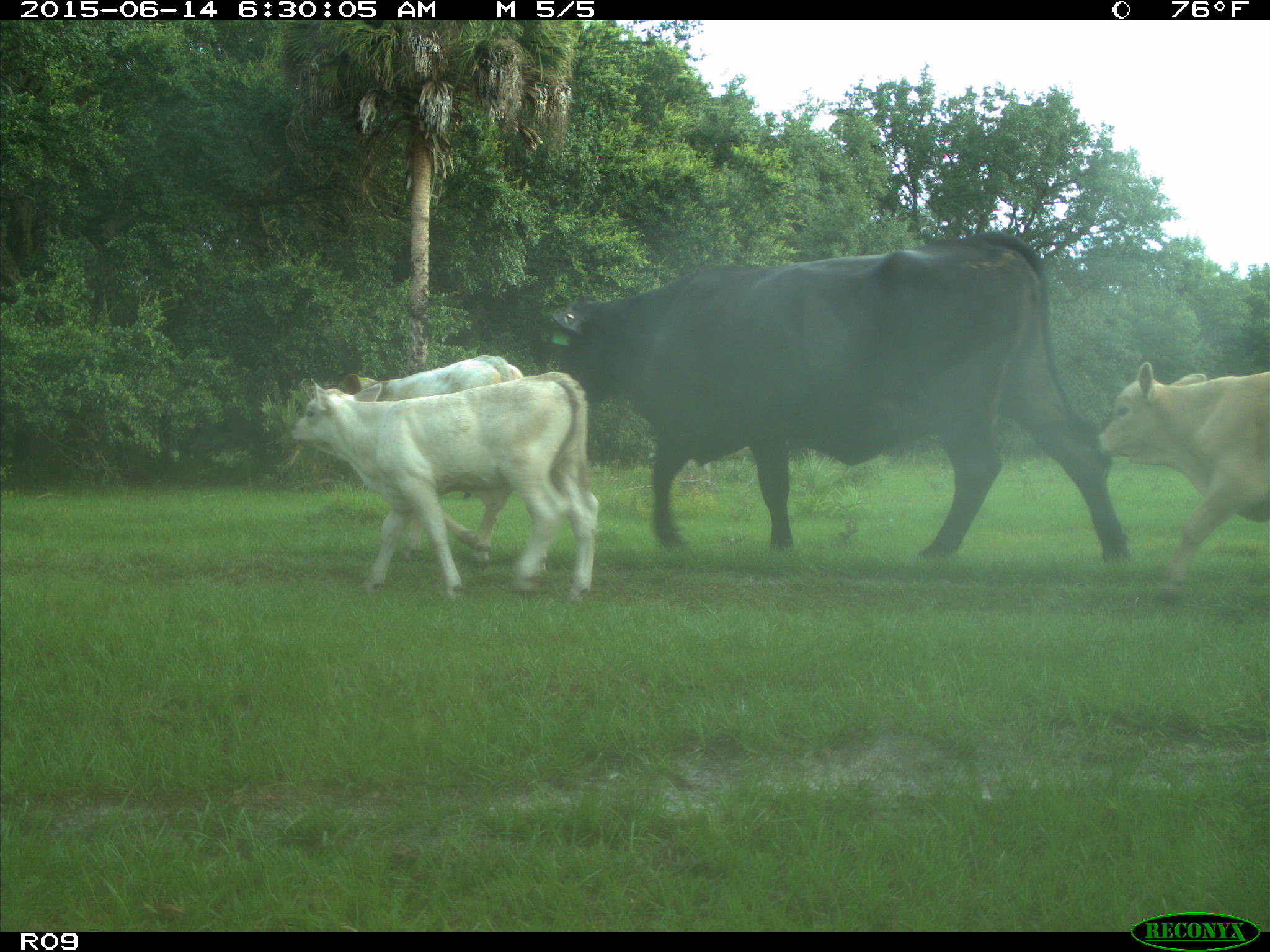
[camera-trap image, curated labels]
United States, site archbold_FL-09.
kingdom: Animalia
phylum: Chordata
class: Mammalia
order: Artiodactyla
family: Bovidae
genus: Bos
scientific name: Bos taurus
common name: domestic cow